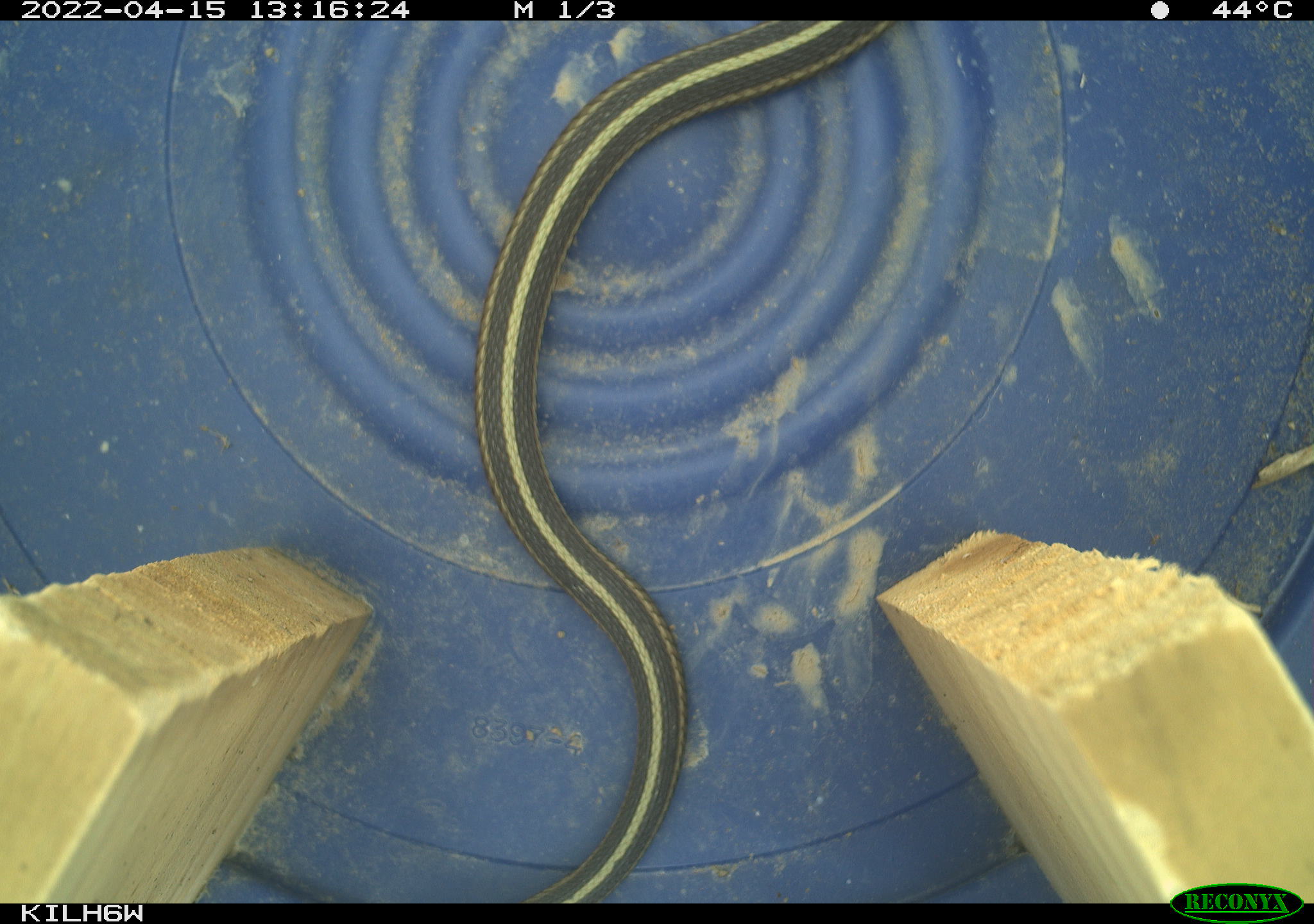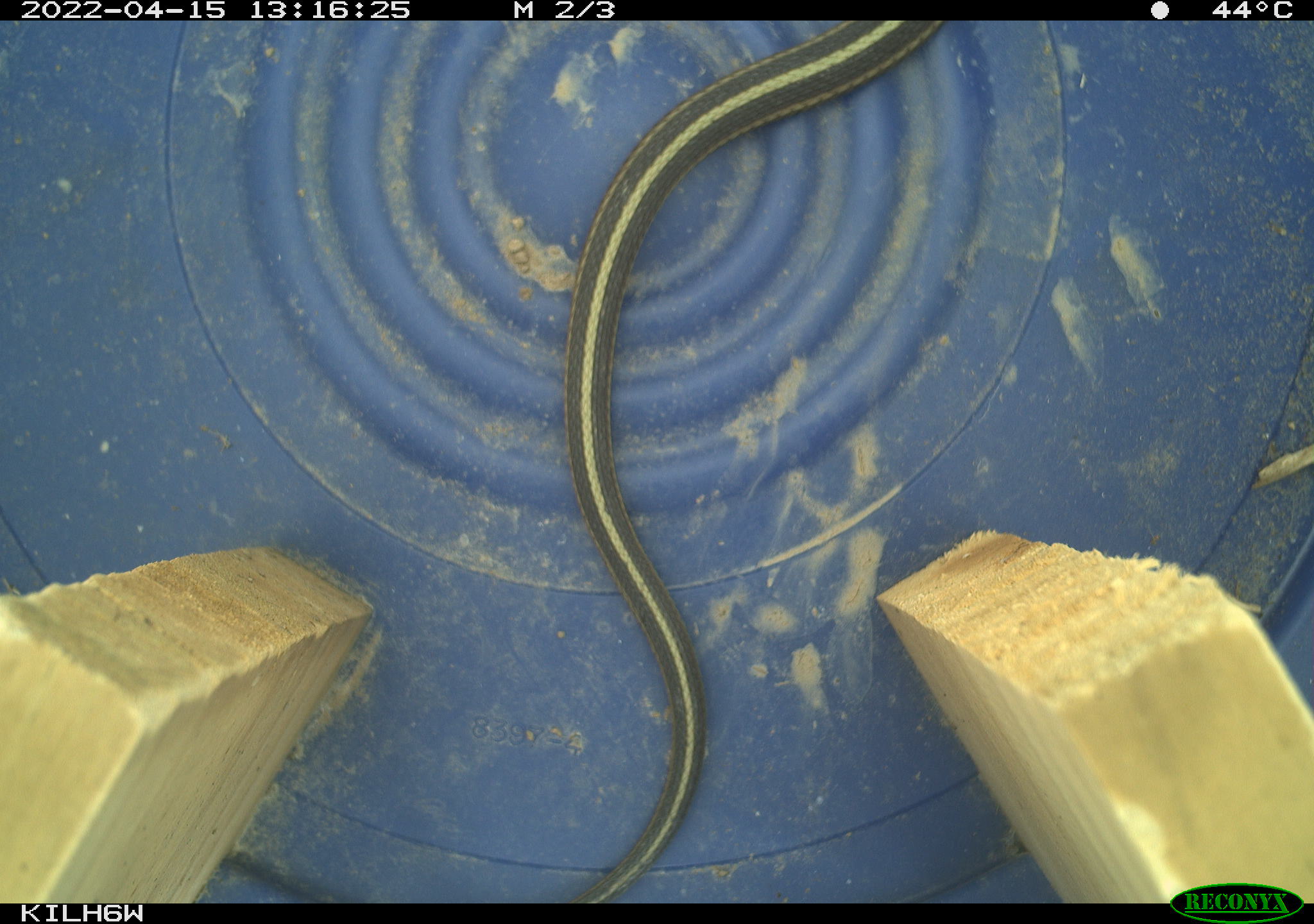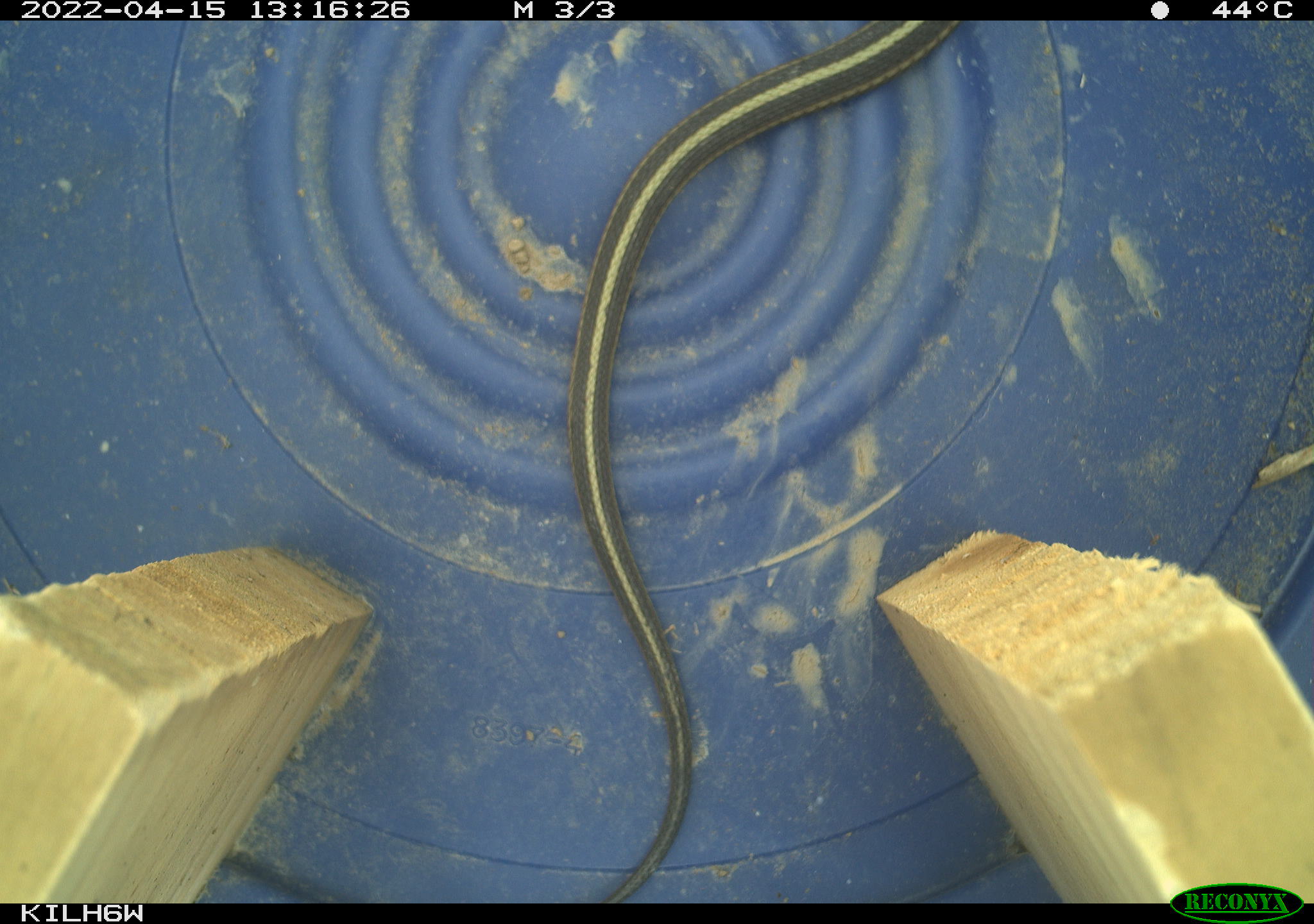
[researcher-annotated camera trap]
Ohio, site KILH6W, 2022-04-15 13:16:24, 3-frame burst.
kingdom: Animalia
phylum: Chordata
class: Reptilia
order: Squamata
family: Colubridae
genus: Thamnophis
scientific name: Thamnophis sirtalis sirtalis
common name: eastern gartersnake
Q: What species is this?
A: Eastern gartersnake (Thamnophis sirtalis sirtalis).